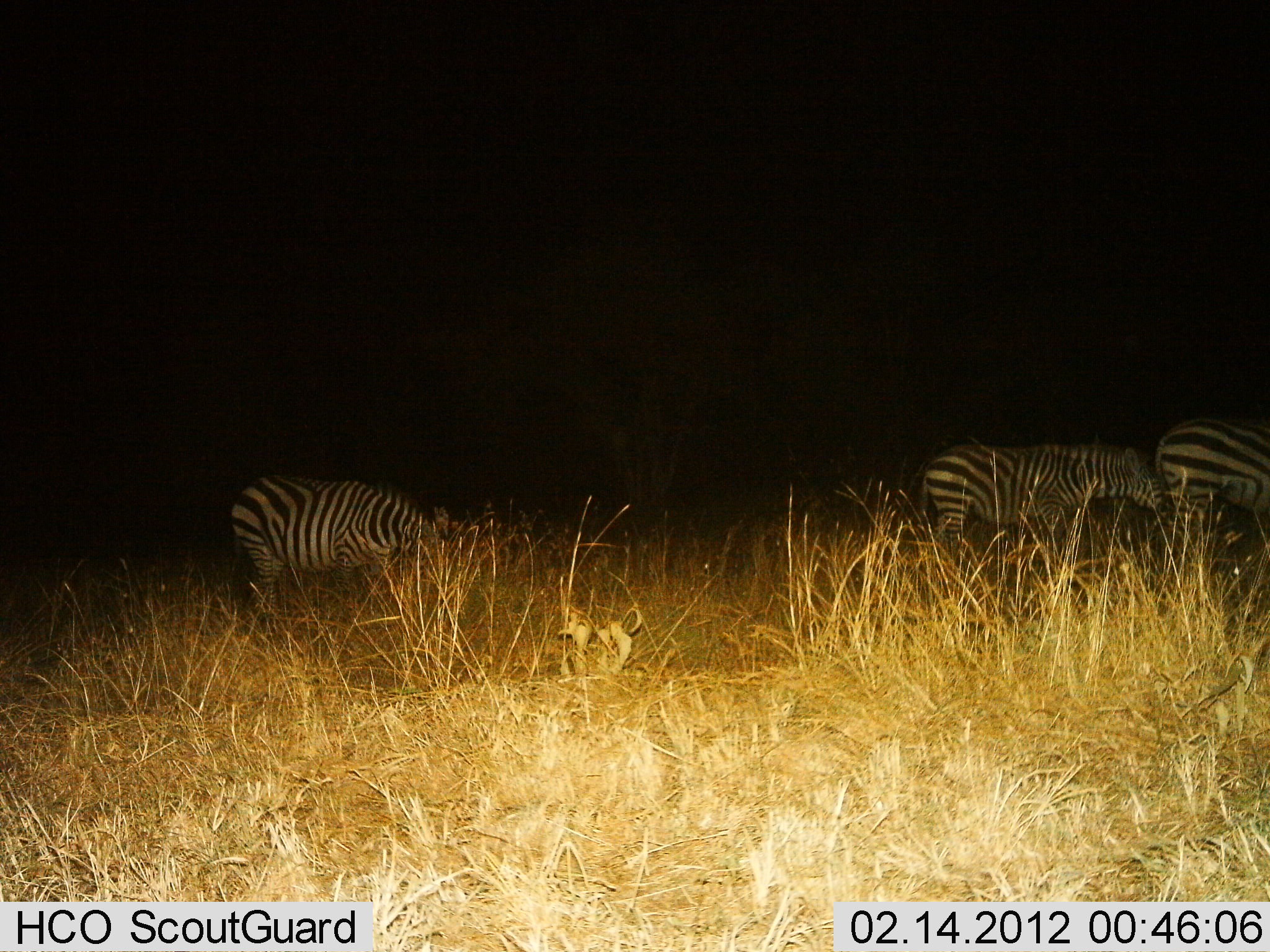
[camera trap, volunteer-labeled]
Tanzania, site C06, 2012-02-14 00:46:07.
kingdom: Animalia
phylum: Chordata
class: Mammalia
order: Perissodactyla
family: Equidae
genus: Equus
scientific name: Equus quagga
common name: plains zebra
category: zebra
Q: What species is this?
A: Zebra (plains zebra) (Equus quagga).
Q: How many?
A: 3.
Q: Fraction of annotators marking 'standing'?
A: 35%.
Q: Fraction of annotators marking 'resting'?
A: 4%.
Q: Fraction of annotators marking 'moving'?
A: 35%.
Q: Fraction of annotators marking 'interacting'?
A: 0%.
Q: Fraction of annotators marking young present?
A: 4%.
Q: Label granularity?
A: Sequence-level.